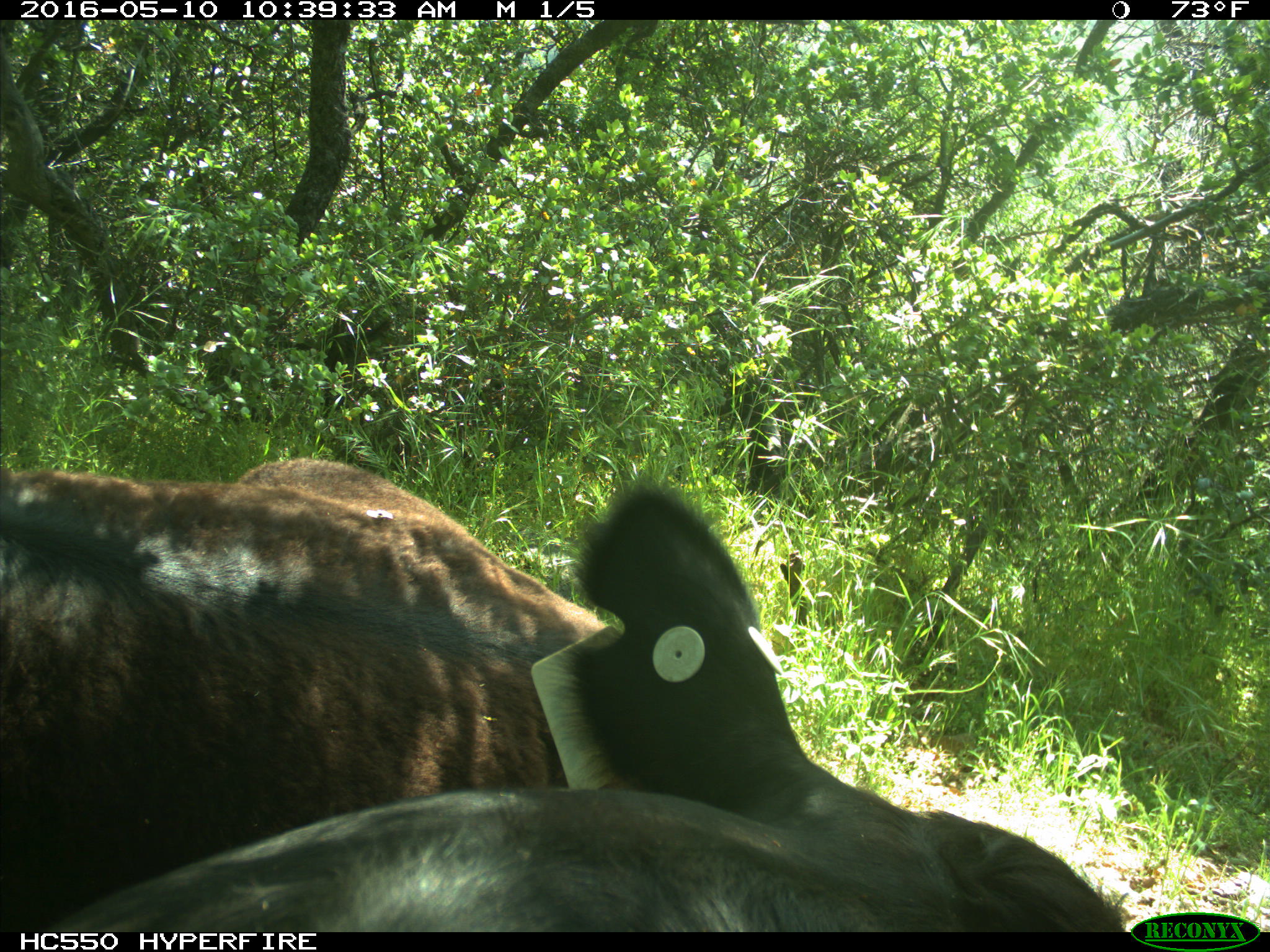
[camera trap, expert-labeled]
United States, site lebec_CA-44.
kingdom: Animalia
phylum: Chordata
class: Mammalia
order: Artiodactyla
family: Bovidae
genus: Bos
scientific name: Bos taurus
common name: domestic cow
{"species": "Bos taurus (domestic cow)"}